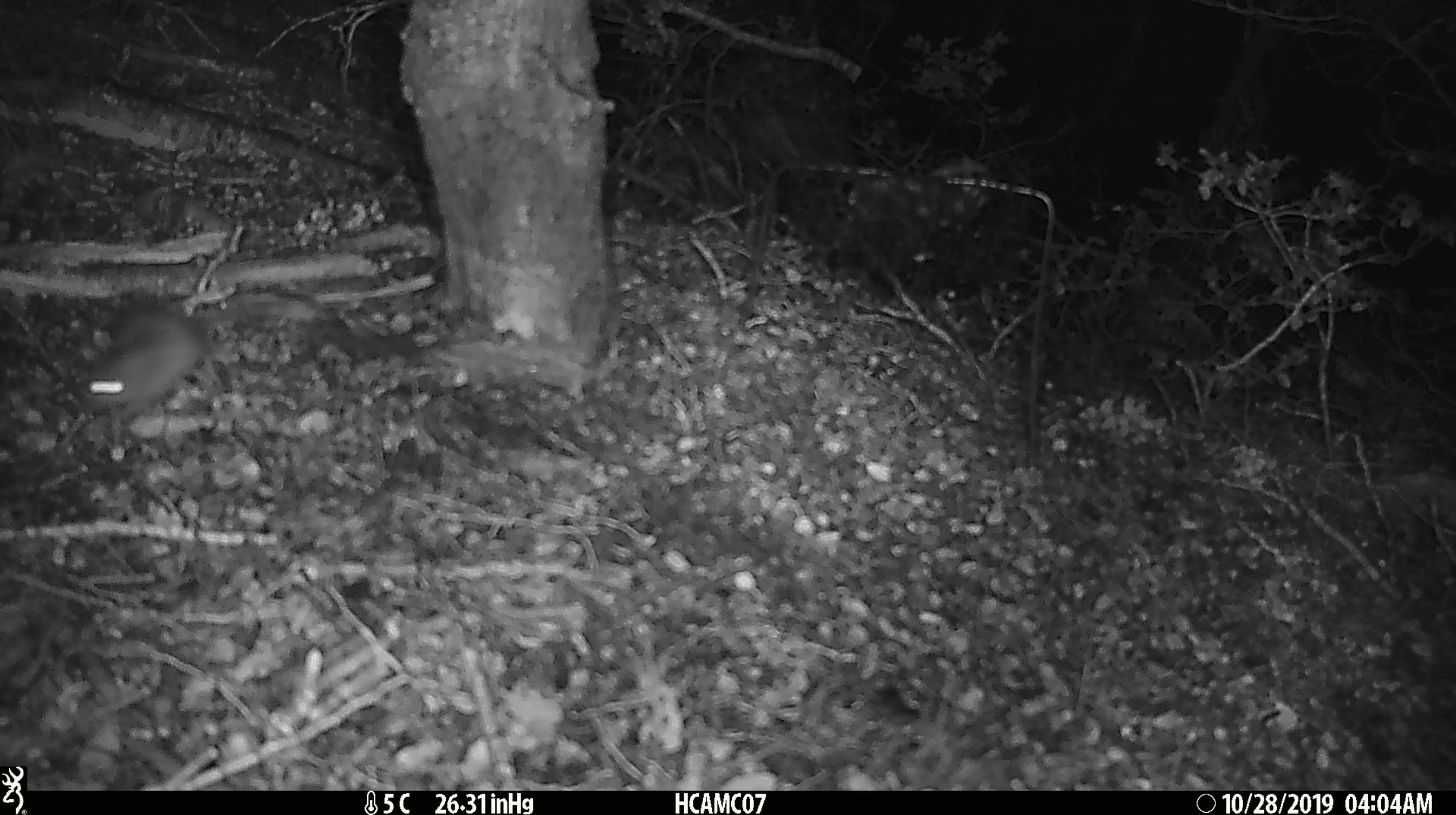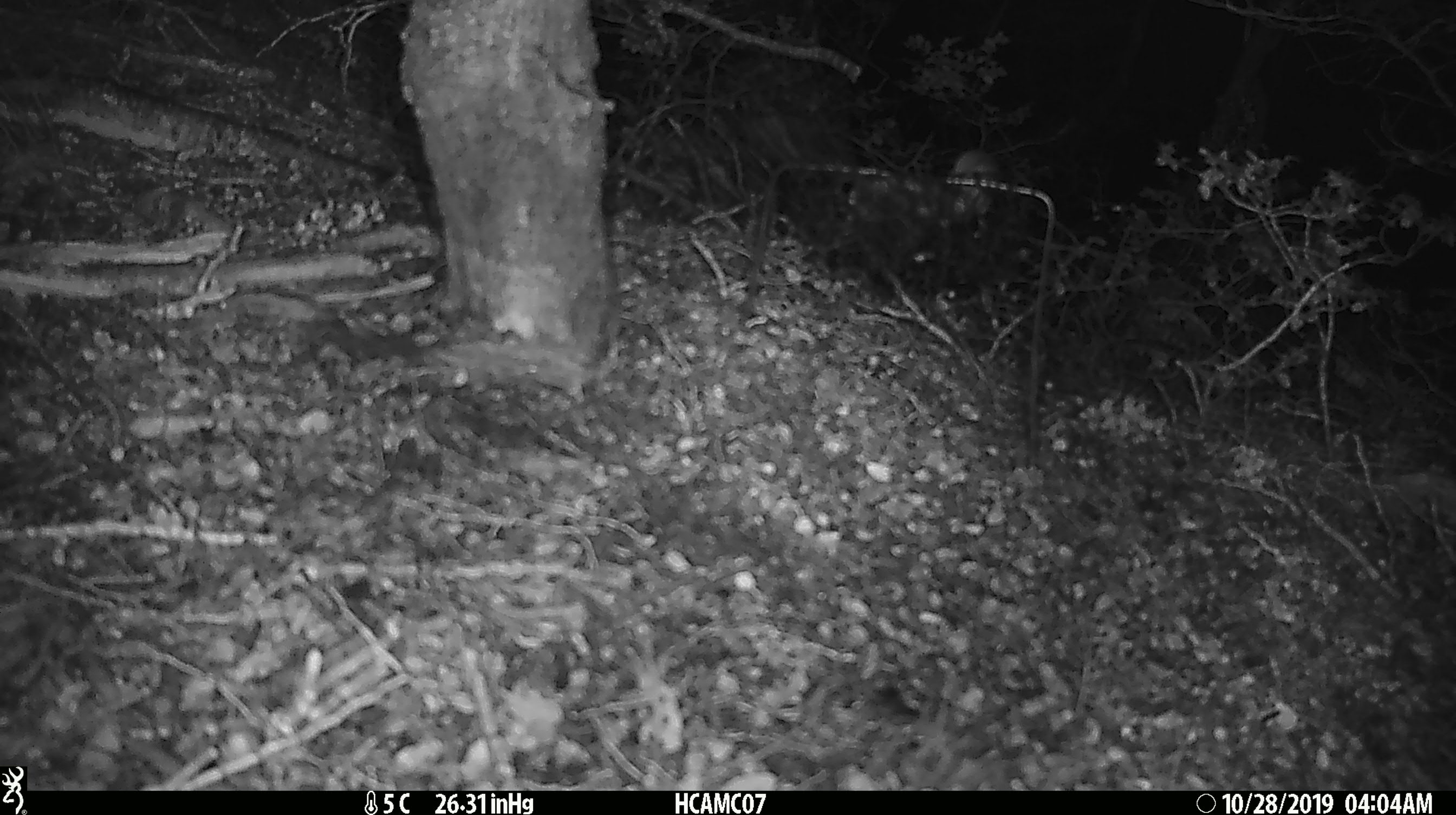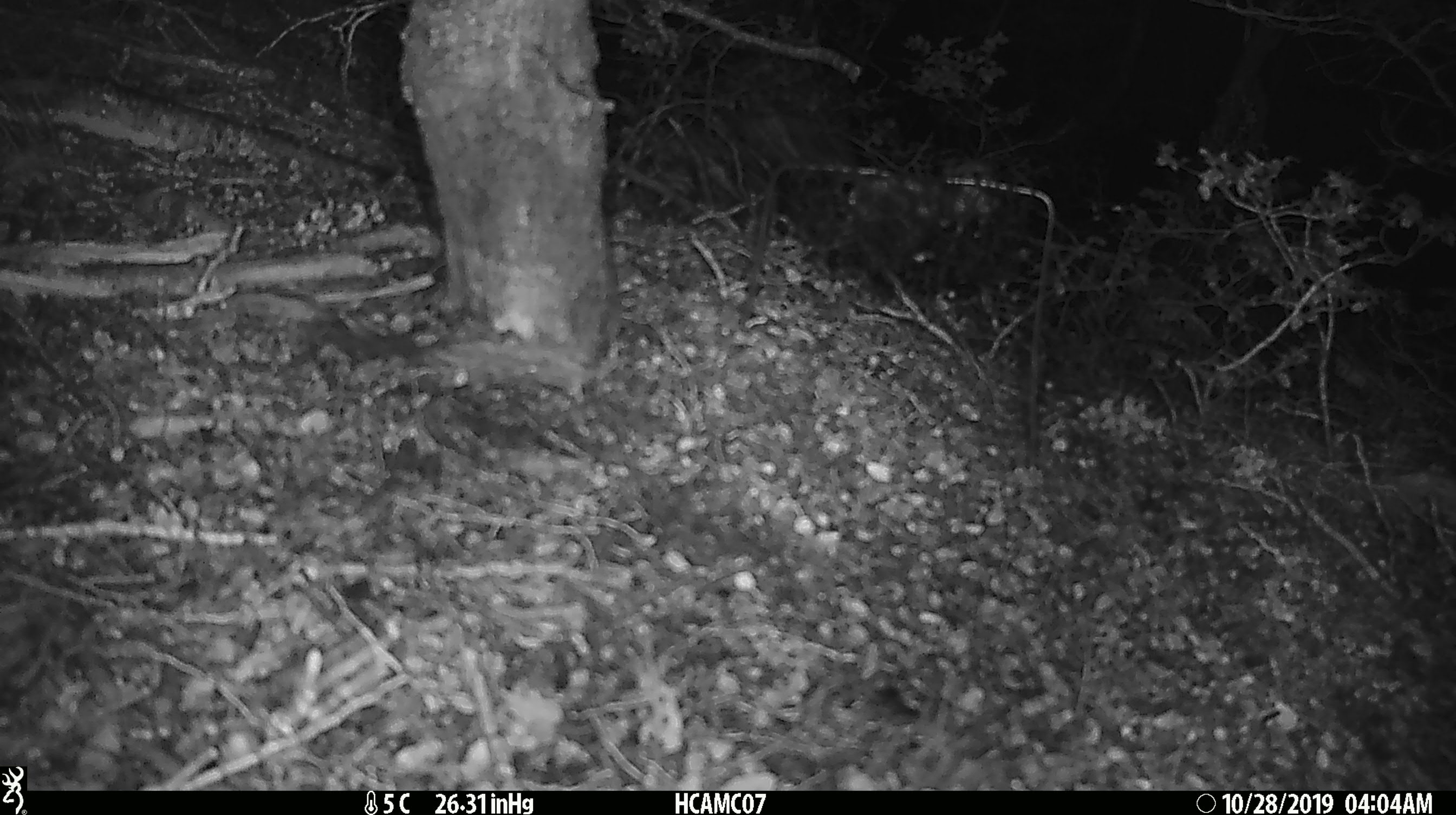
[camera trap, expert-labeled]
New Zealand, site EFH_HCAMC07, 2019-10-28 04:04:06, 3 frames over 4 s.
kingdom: Animalia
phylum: Chordata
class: Mammalia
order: Rodentia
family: Muridae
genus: Mus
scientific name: Mus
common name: mouse